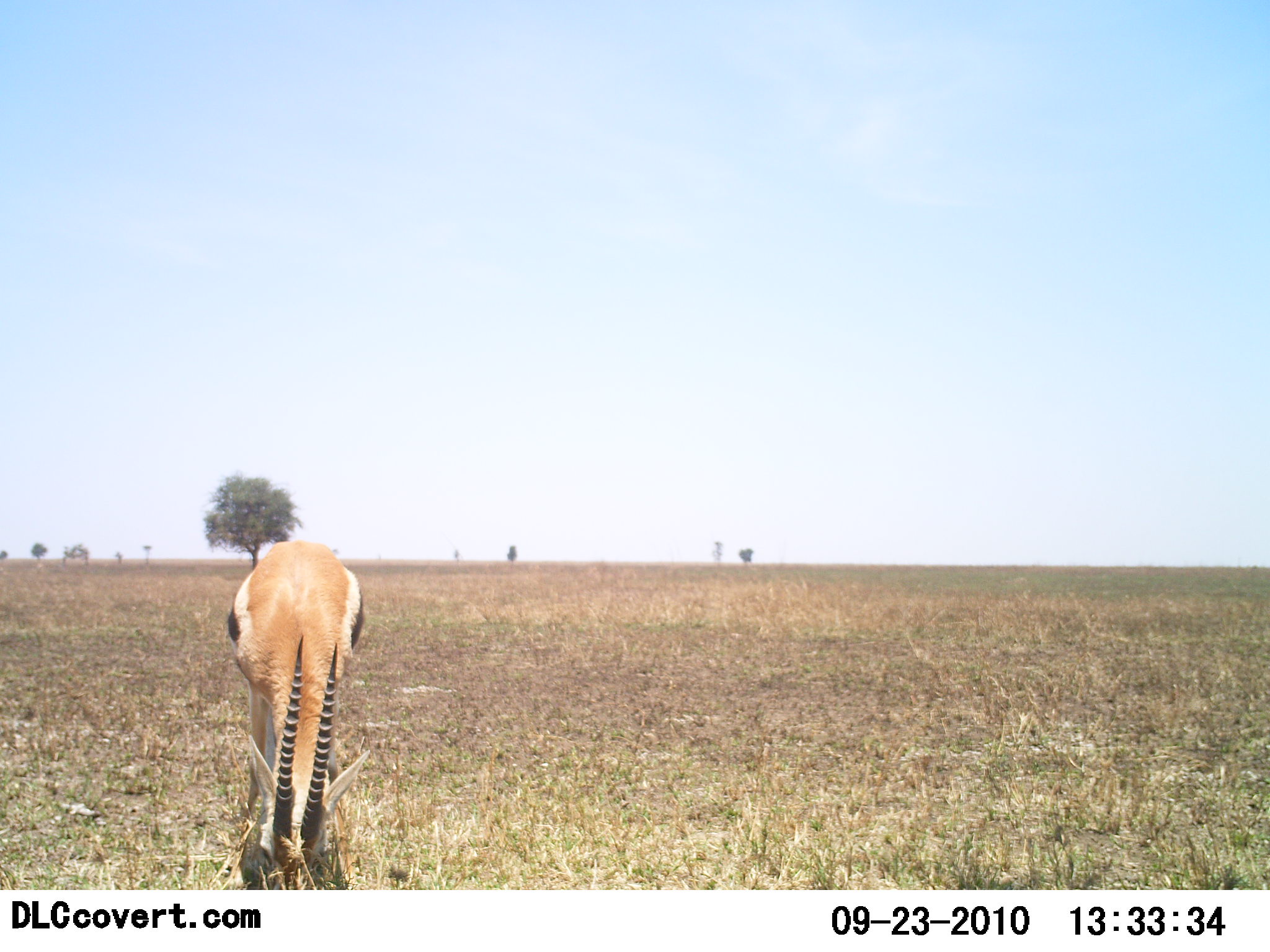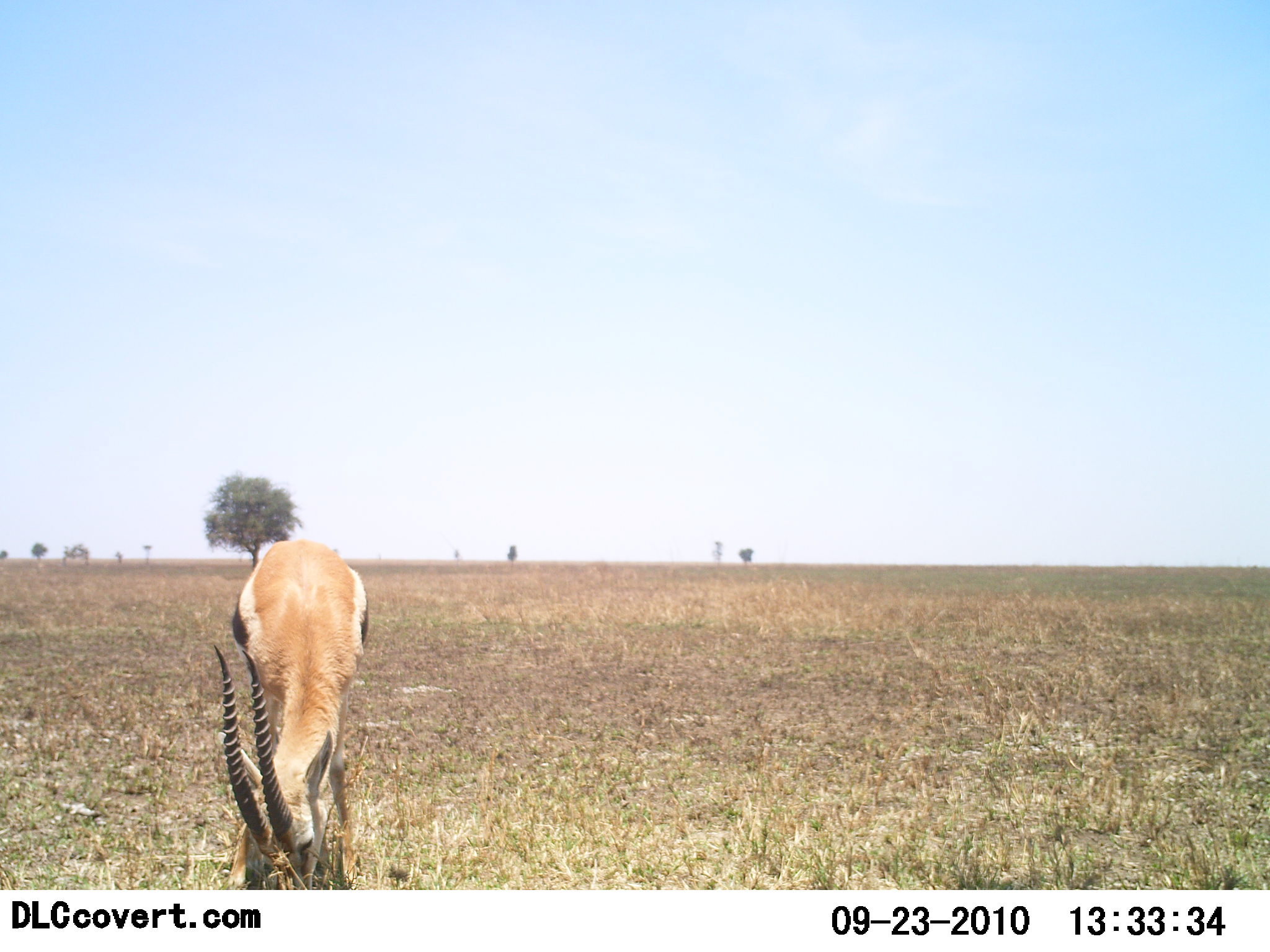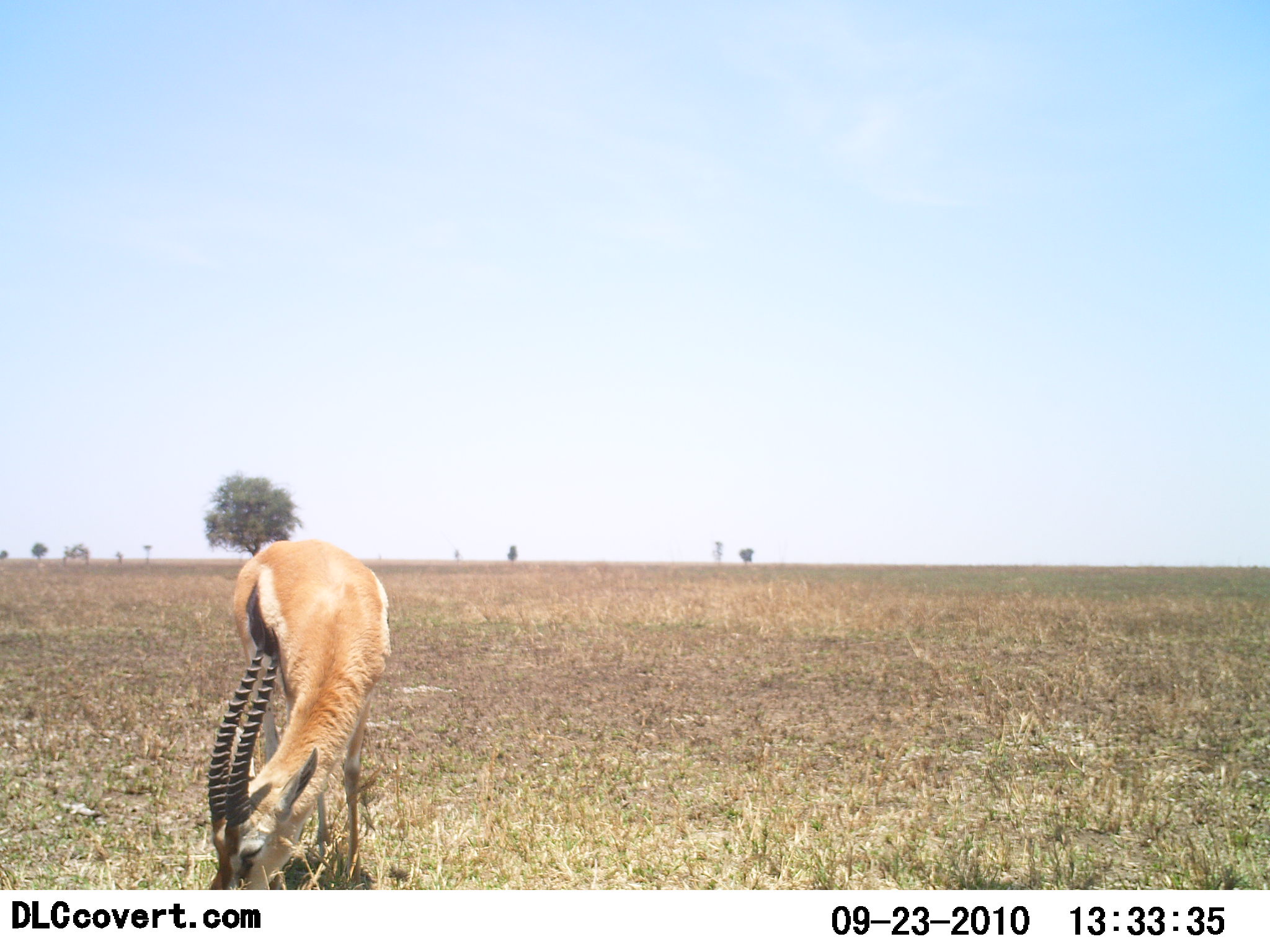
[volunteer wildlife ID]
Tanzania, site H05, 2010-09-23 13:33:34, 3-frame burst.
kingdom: Animalia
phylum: Chordata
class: Mammalia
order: Artiodactyla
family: Bovidae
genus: Eudorcas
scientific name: Eudorcas thomsonii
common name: thomson's gazelle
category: gazellethomsons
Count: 1.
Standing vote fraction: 32%.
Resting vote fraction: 0%.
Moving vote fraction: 0%.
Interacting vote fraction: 0%.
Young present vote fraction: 0%.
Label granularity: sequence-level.